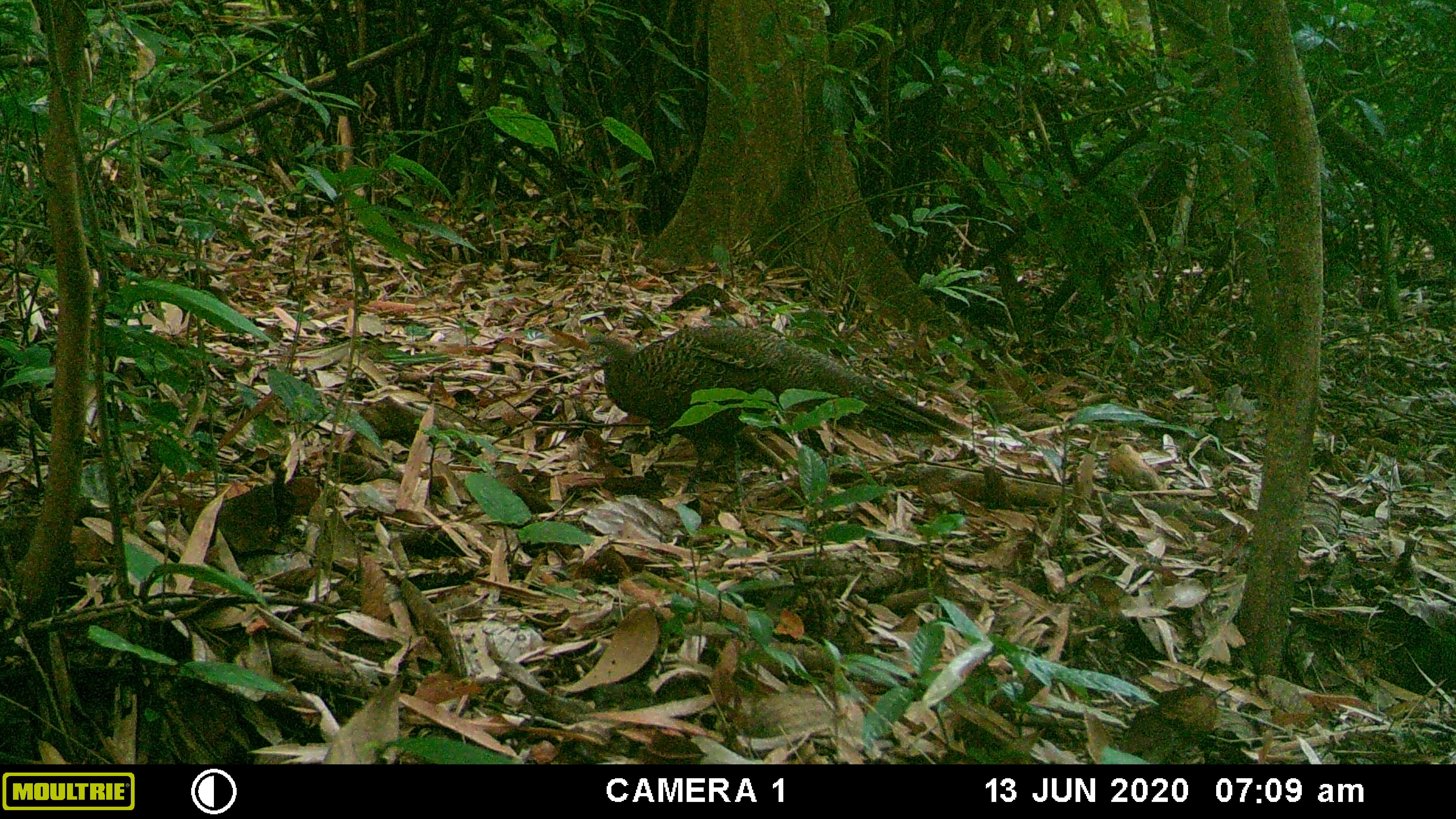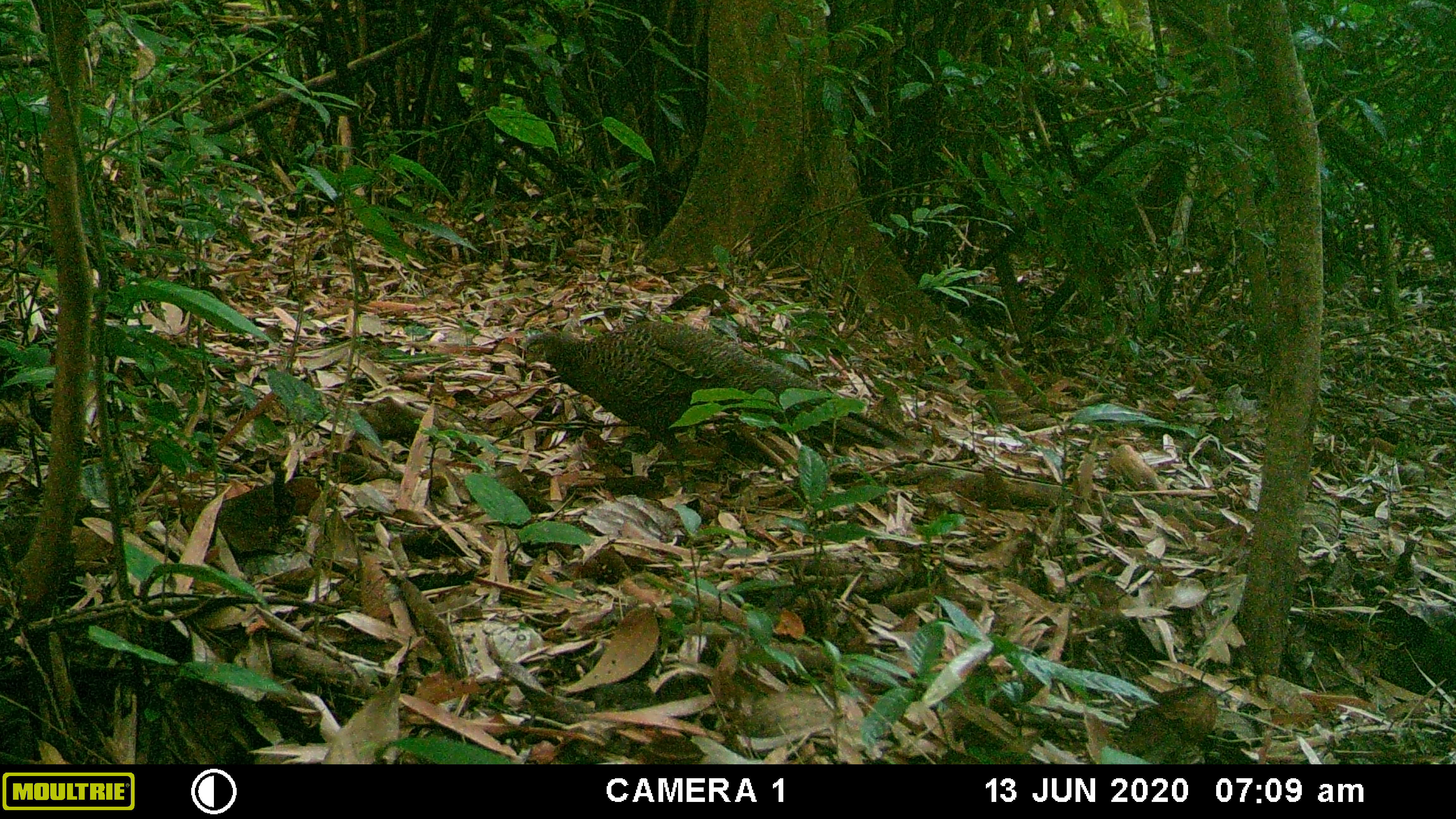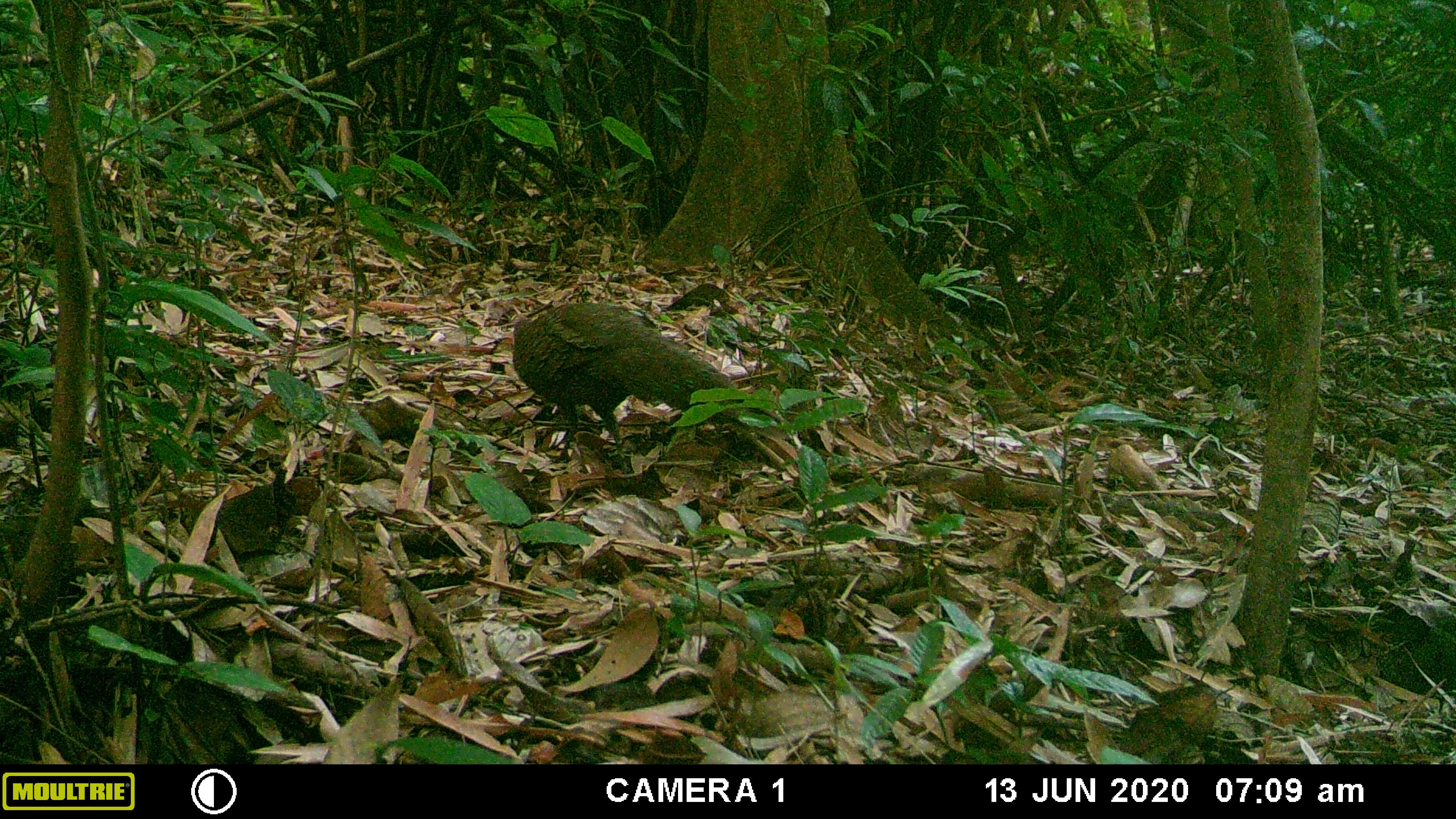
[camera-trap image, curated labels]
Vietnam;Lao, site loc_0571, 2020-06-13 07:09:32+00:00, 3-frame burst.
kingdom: Animalia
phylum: Chordata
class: Aves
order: Galliformes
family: Phasianidae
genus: Polyplectron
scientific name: Polyplectron bicalcaratum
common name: gray peacock-pheasant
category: grey peacock pheasant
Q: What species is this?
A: Grey peacock pheasant (gray peacock-pheasant) (Polyplectron bicalcaratum).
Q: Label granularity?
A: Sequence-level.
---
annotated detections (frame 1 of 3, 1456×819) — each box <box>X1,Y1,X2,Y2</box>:
grey peacock pheasant: <box>583,325,970,492</box>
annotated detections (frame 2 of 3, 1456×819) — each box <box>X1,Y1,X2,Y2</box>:
grey peacock pheasant: <box>523,319,917,493</box>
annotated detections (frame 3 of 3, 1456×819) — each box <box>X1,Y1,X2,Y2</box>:
grey peacock pheasant: <box>511,302,784,461</box>